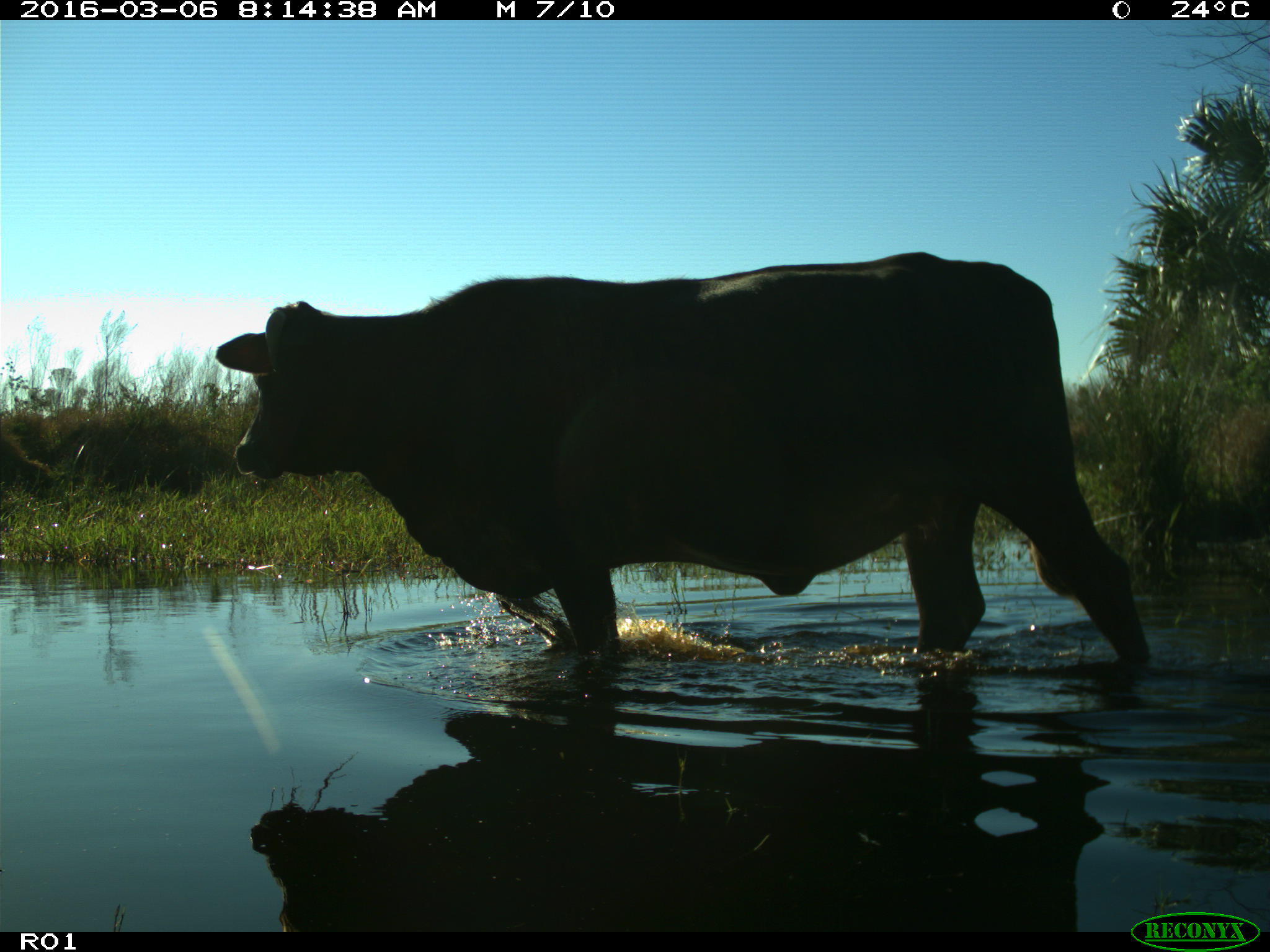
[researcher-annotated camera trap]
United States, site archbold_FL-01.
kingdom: Animalia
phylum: Chordata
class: Mammalia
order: Artiodactyla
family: Bovidae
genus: Bos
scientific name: Bos taurus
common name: domestic cow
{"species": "Bos taurus (domestic cow)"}